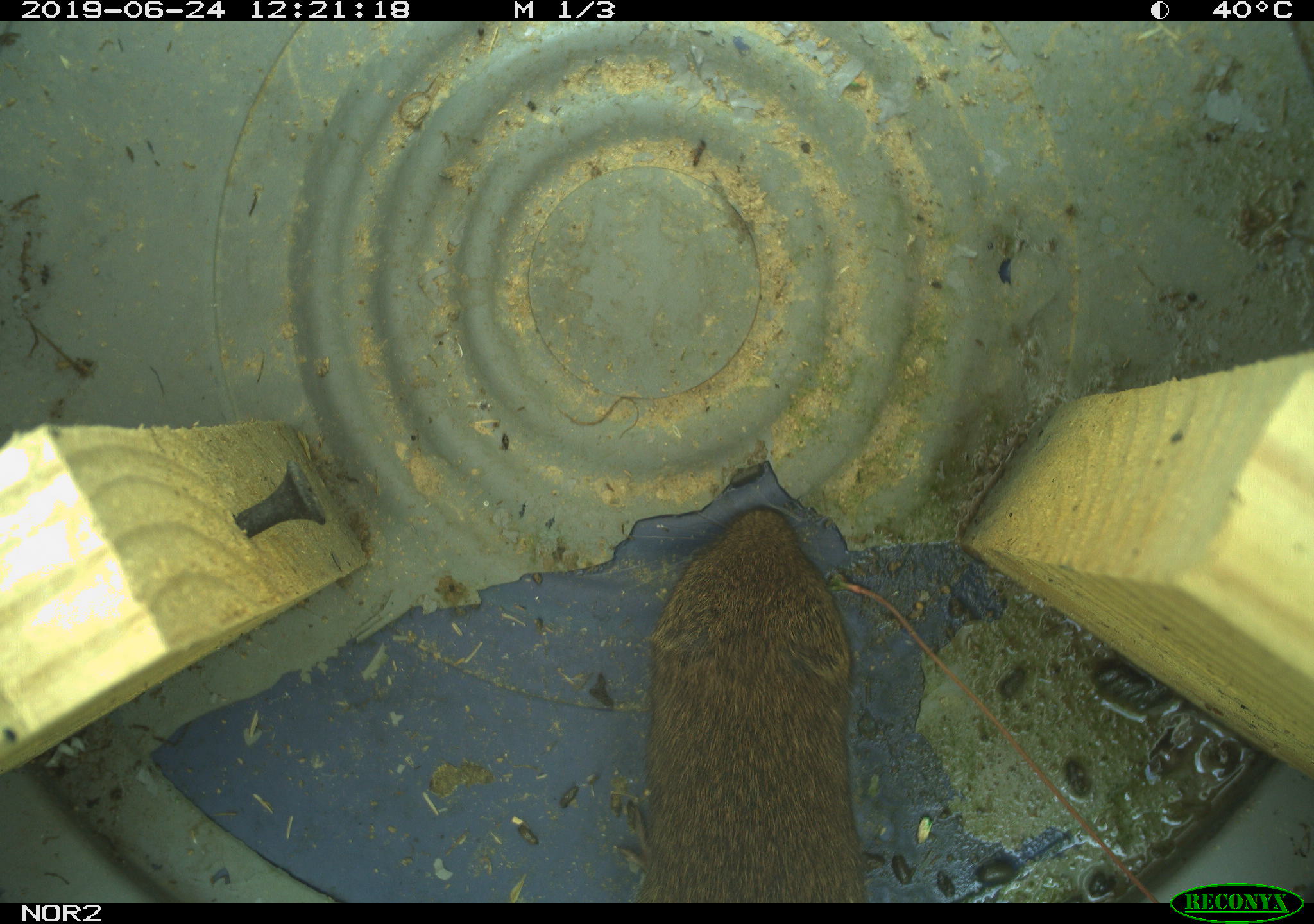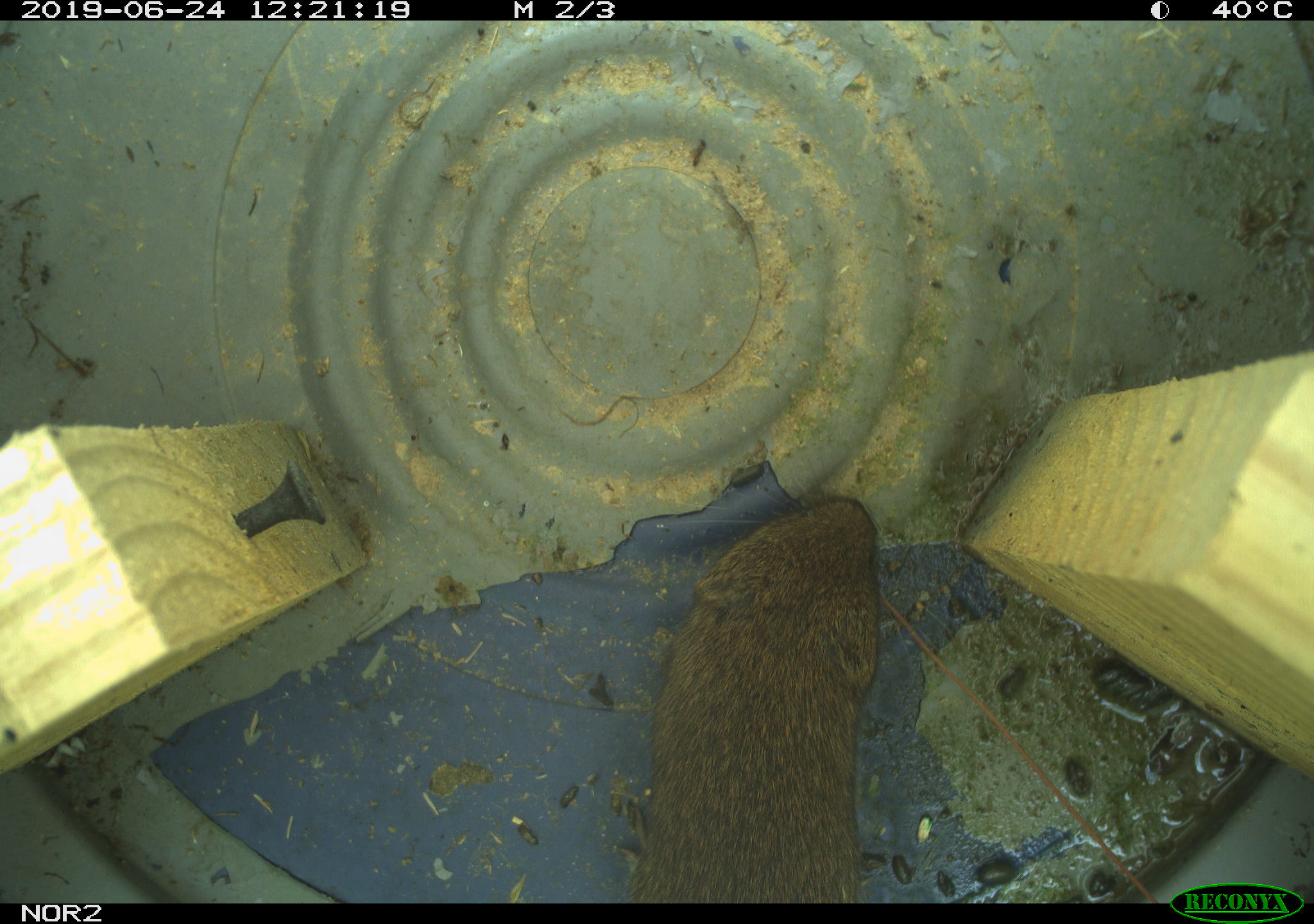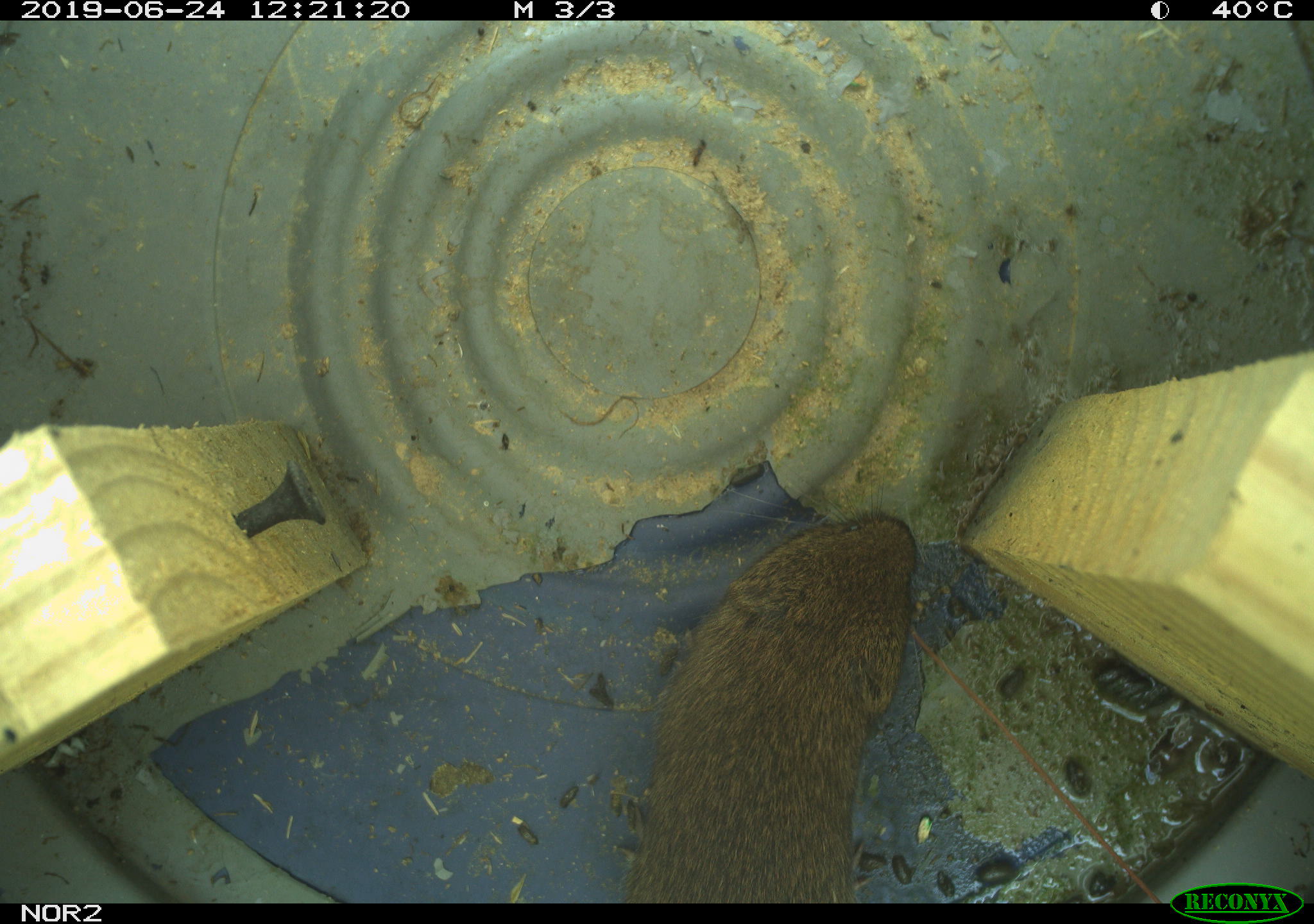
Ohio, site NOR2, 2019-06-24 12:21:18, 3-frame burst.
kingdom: Animalia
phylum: Chordata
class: Mammalia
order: Rodentia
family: Cricetidae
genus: Microtus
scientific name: Microtus pennsylvanicus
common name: meadow vole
Meadow vole (Microtus pennsylvanicus).